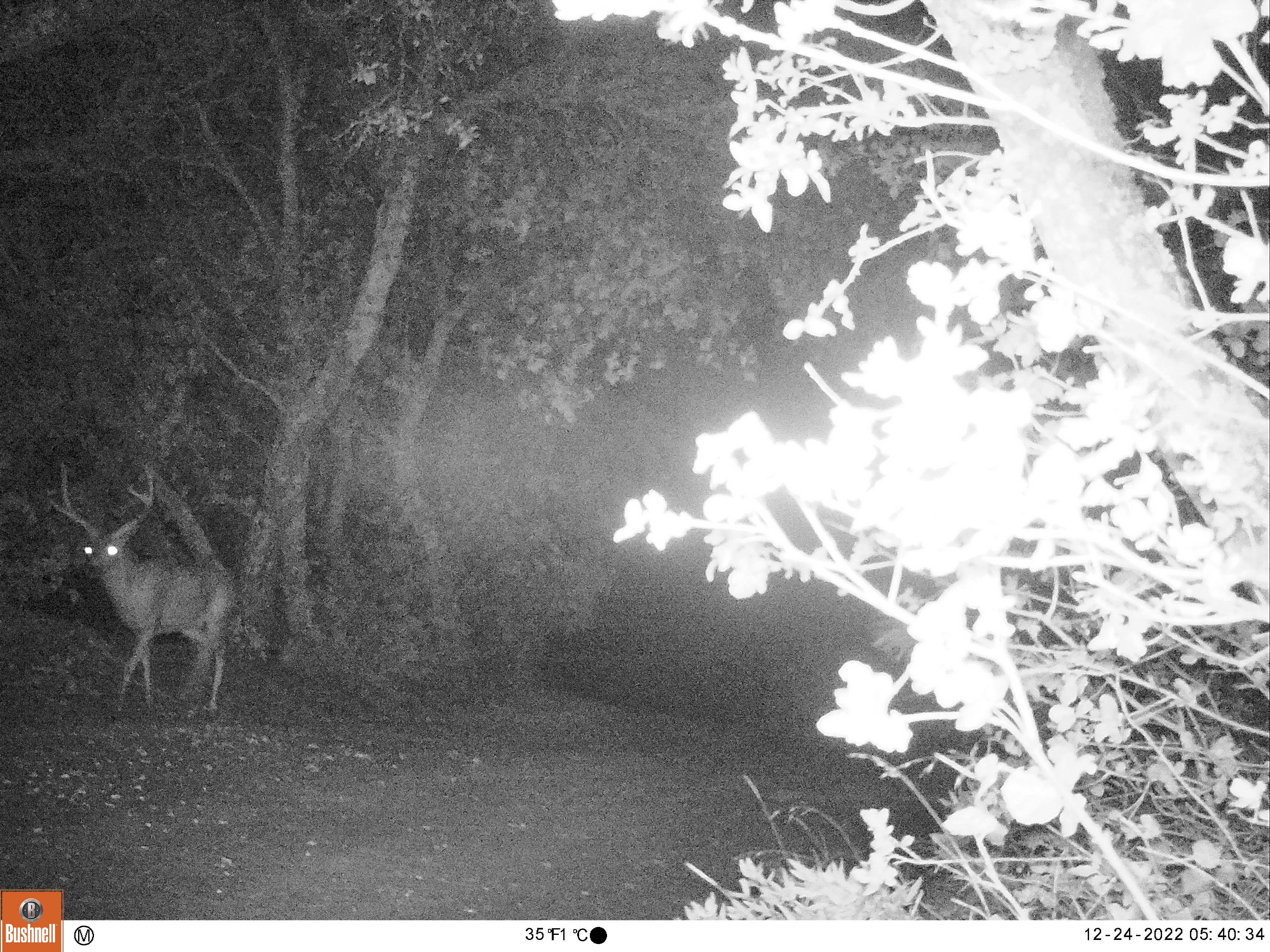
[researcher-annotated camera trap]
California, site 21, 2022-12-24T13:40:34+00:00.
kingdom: Animalia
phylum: Chordata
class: Mammalia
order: Artiodactyla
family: Cervidae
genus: Odocoileus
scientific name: Odocoileus hemionus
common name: mule deer